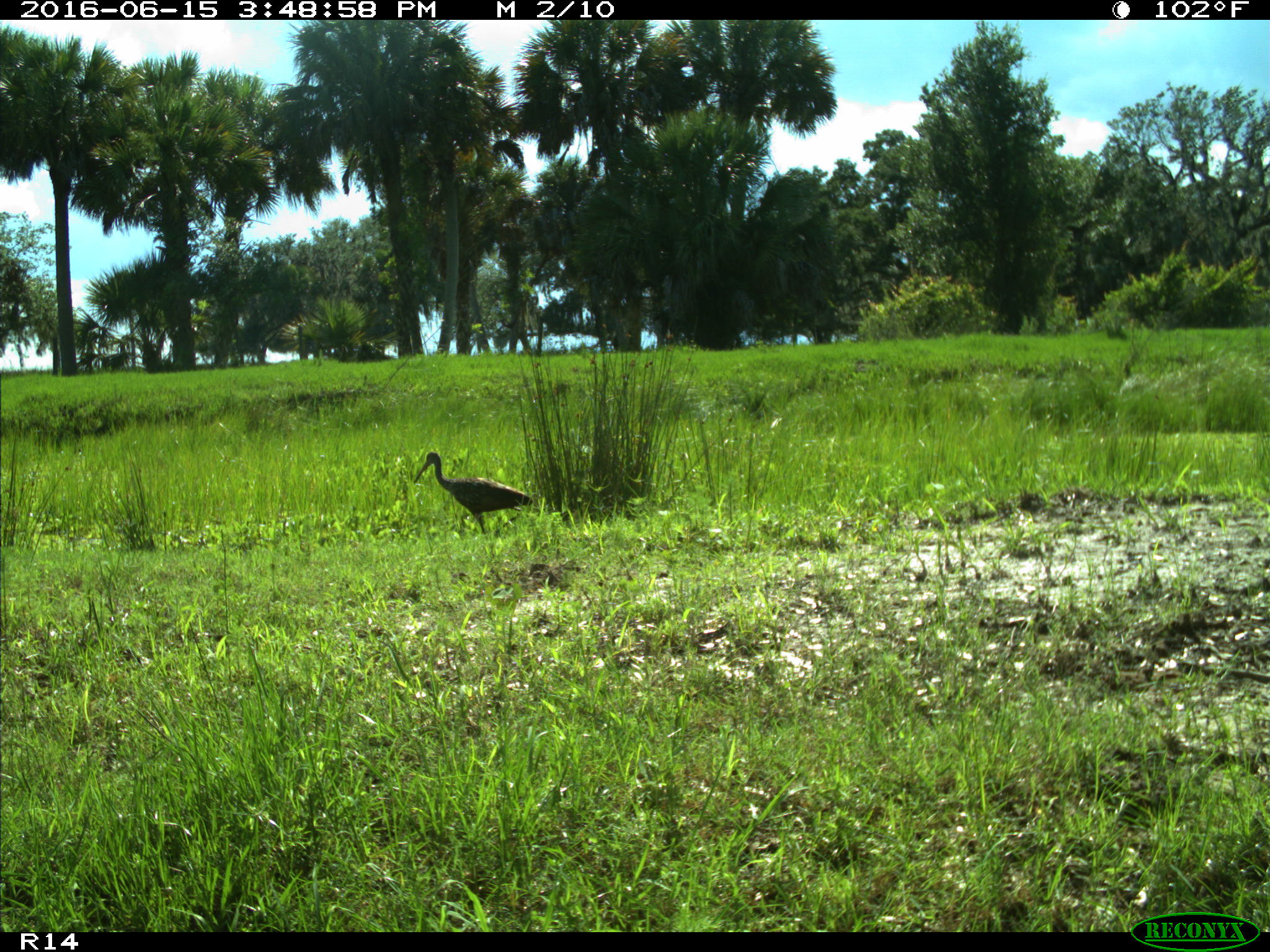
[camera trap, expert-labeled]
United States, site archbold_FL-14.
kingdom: Animalia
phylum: Chordata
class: Aves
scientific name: Aves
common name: birds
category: unidentified bird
Unidentified bird (birds) (Aves).